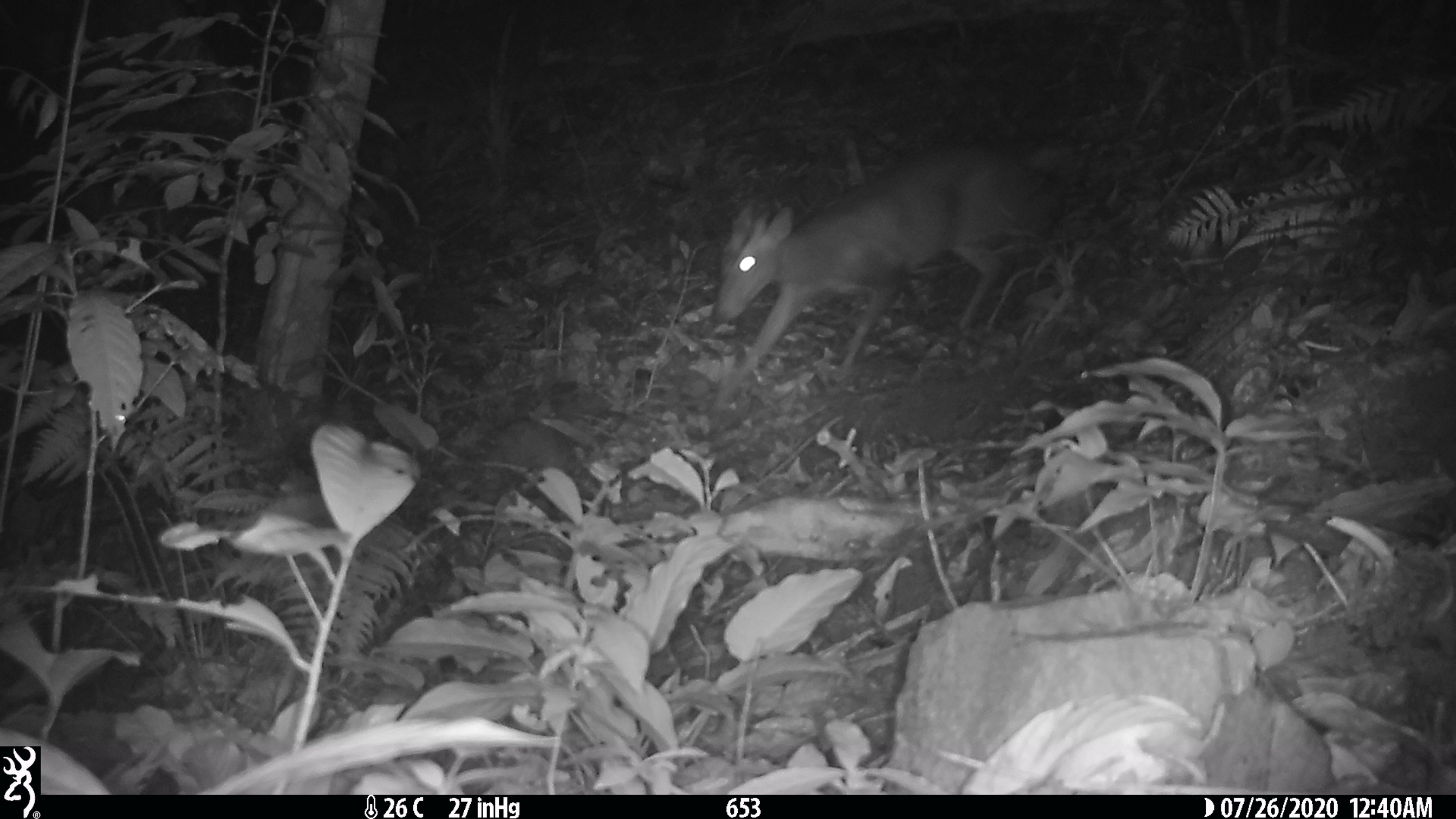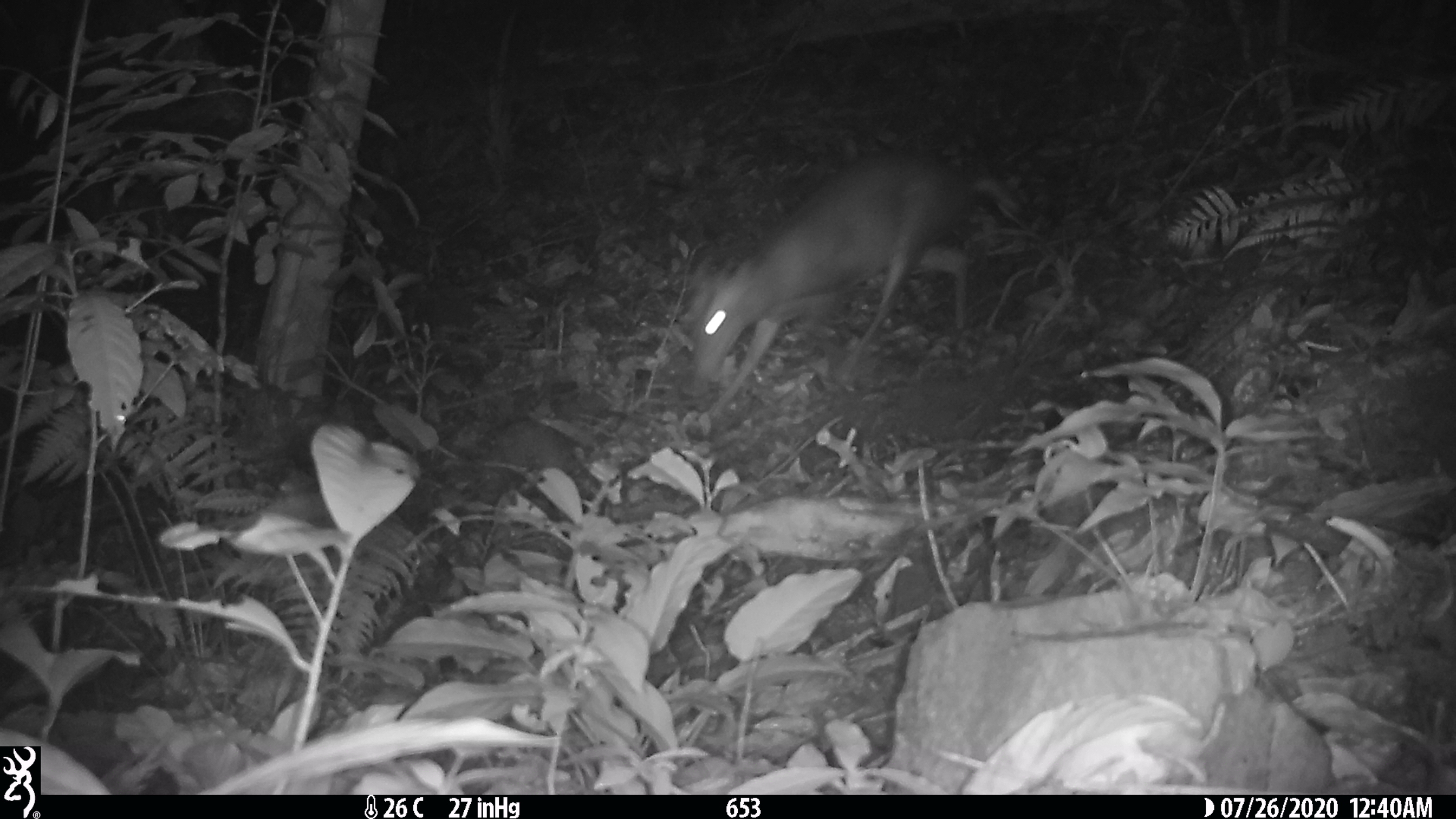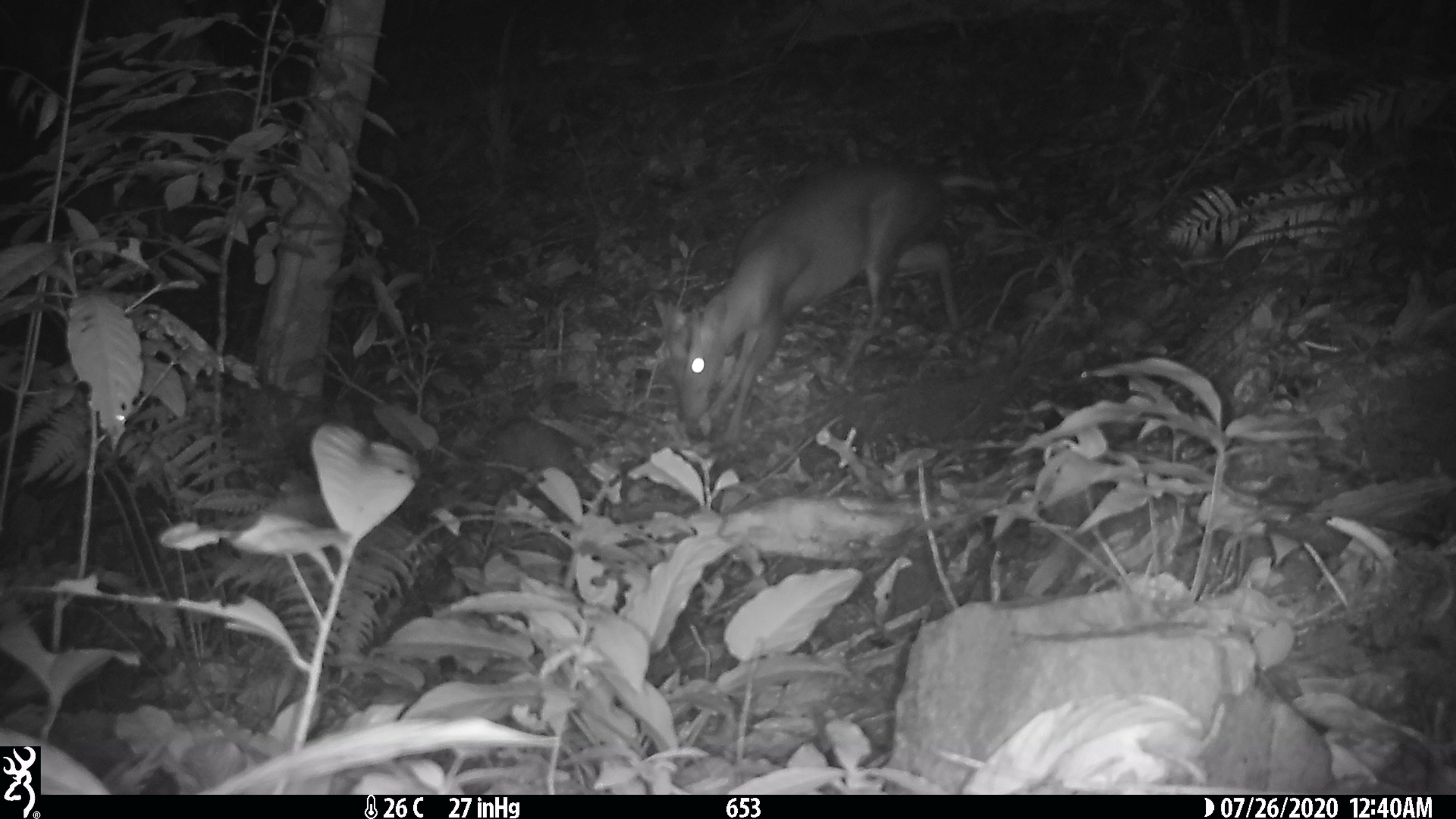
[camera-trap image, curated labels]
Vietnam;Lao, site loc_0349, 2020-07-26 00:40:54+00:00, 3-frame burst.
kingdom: Animalia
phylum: Chordata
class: Mammalia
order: Artiodactyla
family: Cervidae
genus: Muntiacus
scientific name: Muntiacus rooseveltorum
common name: roosevelt's muntjac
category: roosevelts muntjac group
Roosevelts muntjac group (roosevelt's muntjac) (Muntiacus rooseveltorum). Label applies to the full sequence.